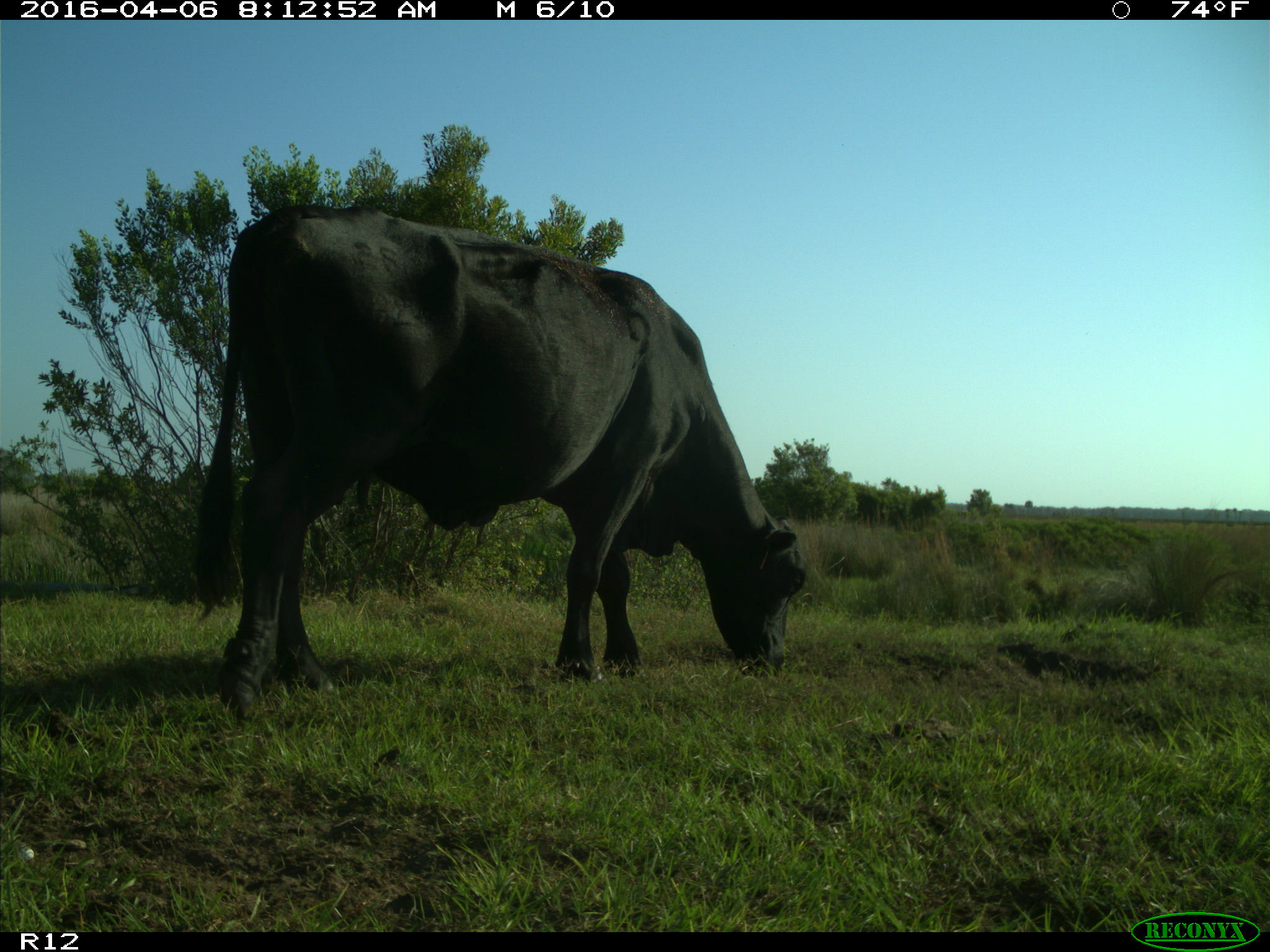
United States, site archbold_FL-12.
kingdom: Animalia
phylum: Chordata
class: Mammalia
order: Artiodactyla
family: Bovidae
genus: Bos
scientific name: Bos taurus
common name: domestic cow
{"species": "Bos taurus (domestic cow)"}